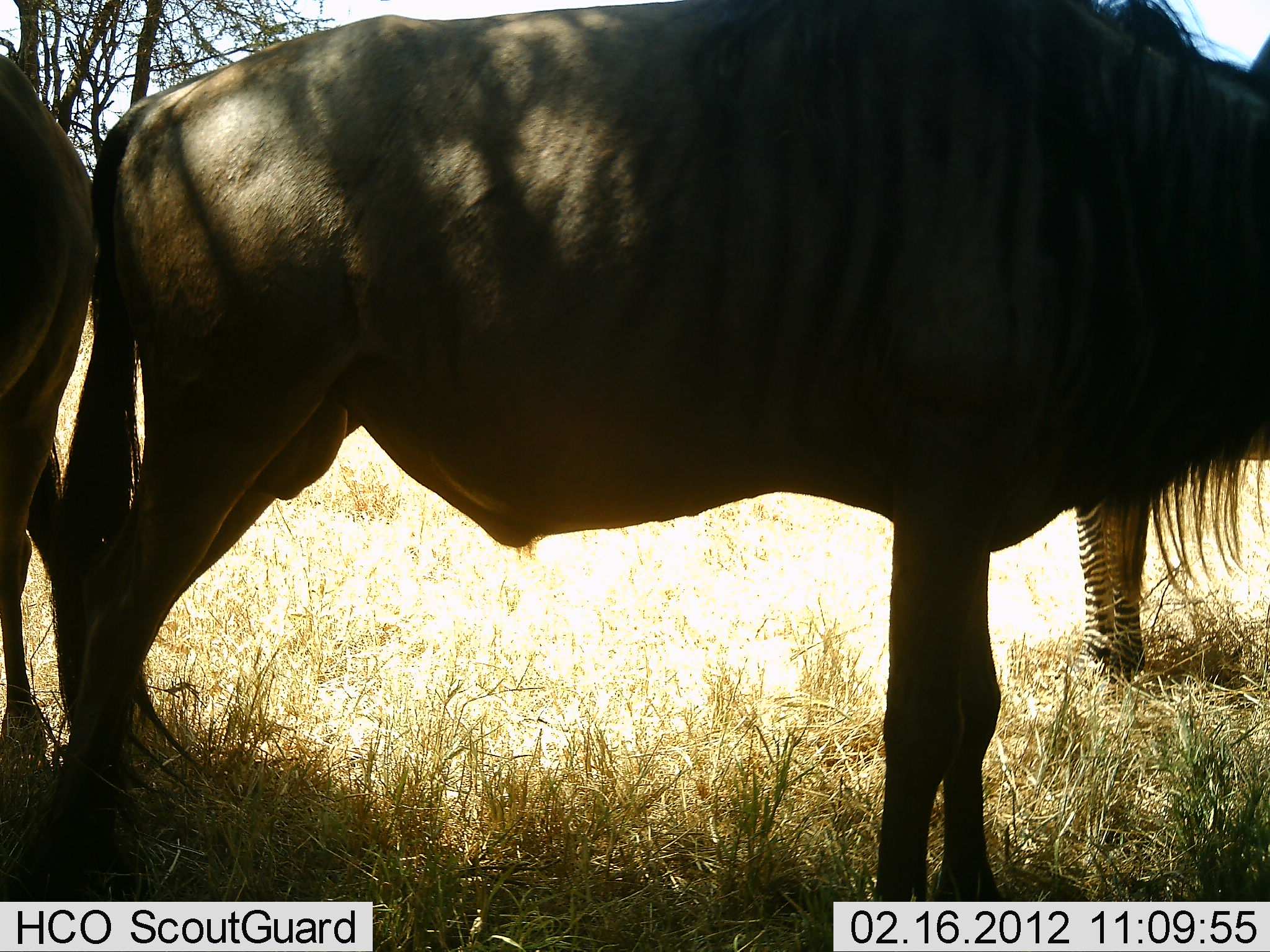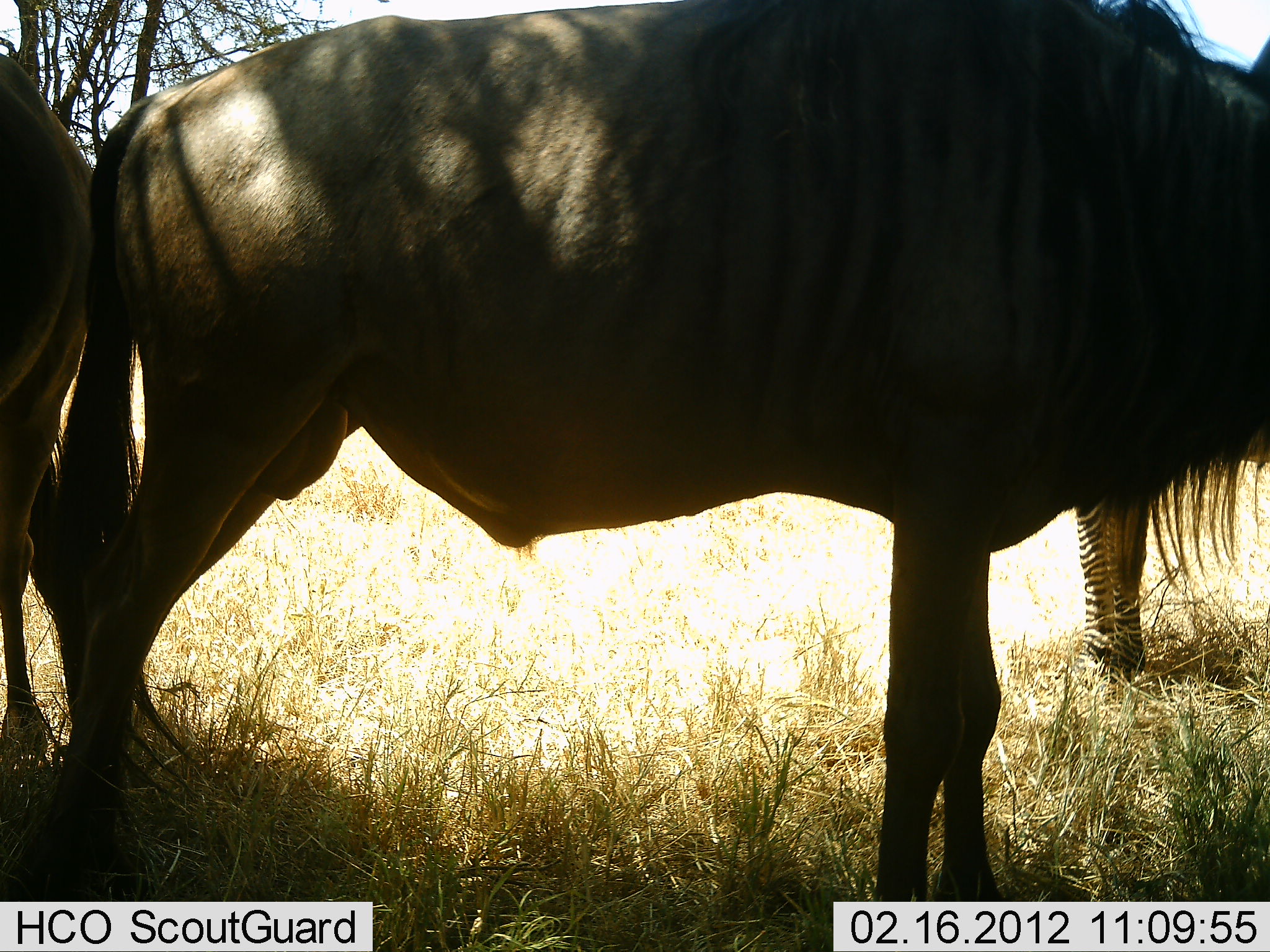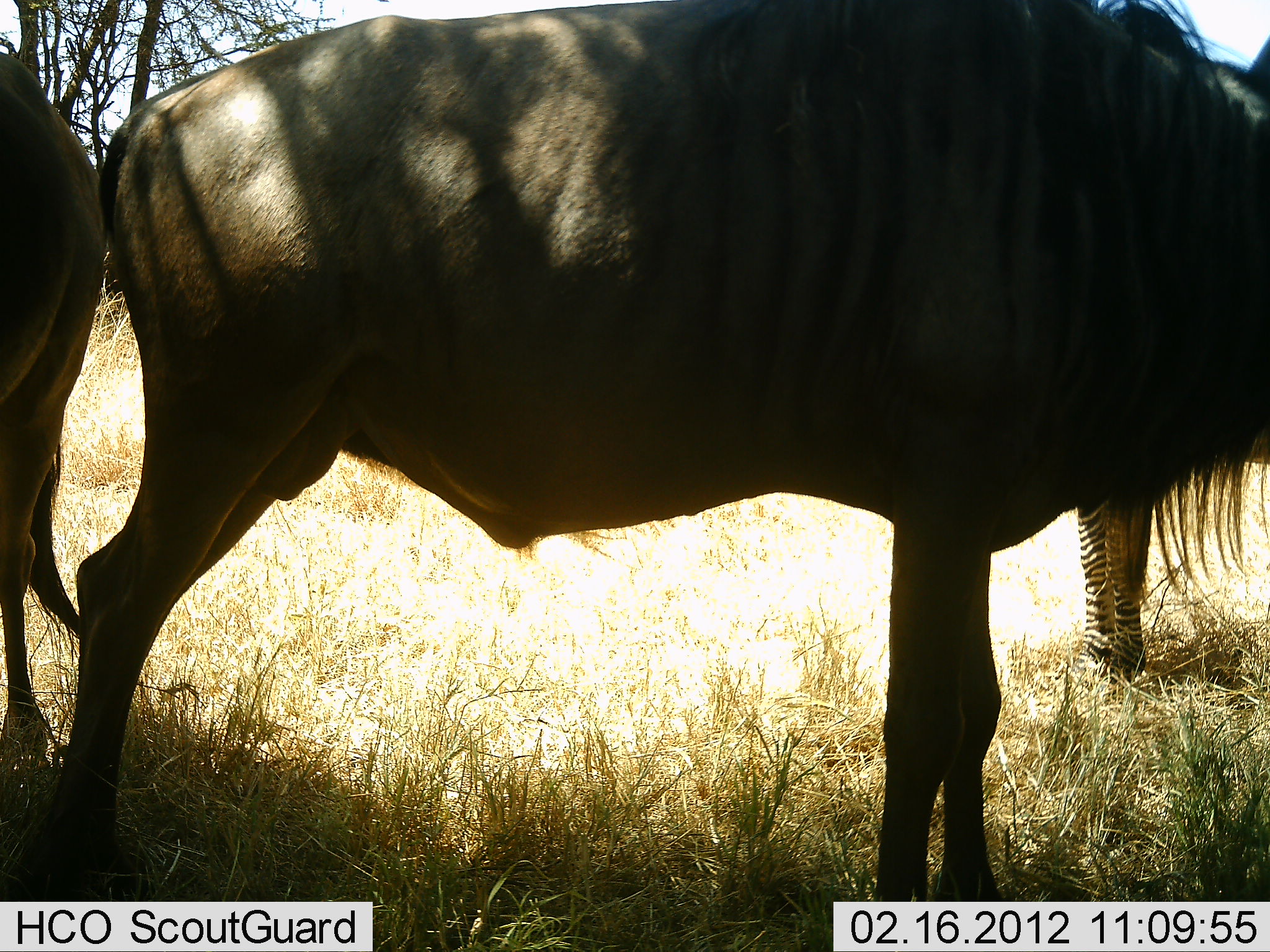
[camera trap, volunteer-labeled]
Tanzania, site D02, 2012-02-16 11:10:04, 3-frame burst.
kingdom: Animalia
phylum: Chordata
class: Mammalia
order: Artiodactyla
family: Bovidae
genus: Connochaetes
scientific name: Connochaetes taurinus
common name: blue wildebeest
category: wildebeest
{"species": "wildebeest (blue wildebeest) (Connochaetes taurinus)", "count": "2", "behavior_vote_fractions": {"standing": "100%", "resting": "4%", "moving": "0%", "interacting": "0%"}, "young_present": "0%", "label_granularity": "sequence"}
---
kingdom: Animalia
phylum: Chordata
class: Mammalia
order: Perissodactyla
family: Equidae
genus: Equus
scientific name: Equus quagga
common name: plains zebra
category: zebra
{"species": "zebra (plains zebra) (Equus quagga)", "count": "1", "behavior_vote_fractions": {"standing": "100%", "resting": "0%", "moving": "0%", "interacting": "0%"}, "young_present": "0%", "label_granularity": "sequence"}